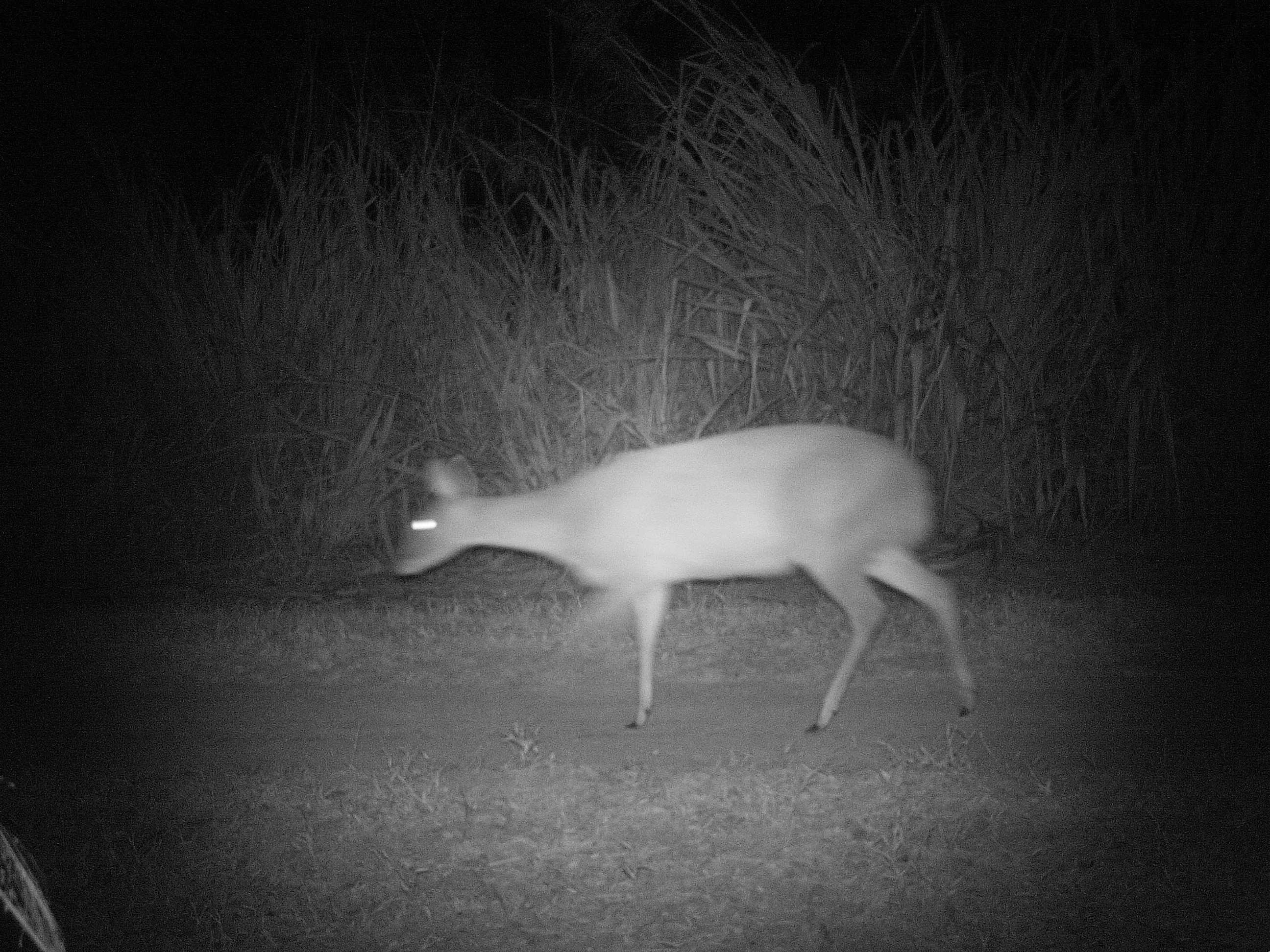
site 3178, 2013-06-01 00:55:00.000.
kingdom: Animalia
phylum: Chordata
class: Mammalia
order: Artiodactyla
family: Cervidae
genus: Mazama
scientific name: Mazama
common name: brockets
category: mazama sp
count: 1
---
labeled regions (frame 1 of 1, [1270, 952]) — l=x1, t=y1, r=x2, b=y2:
mazama sp: l=390, t=424, r=976, b=733